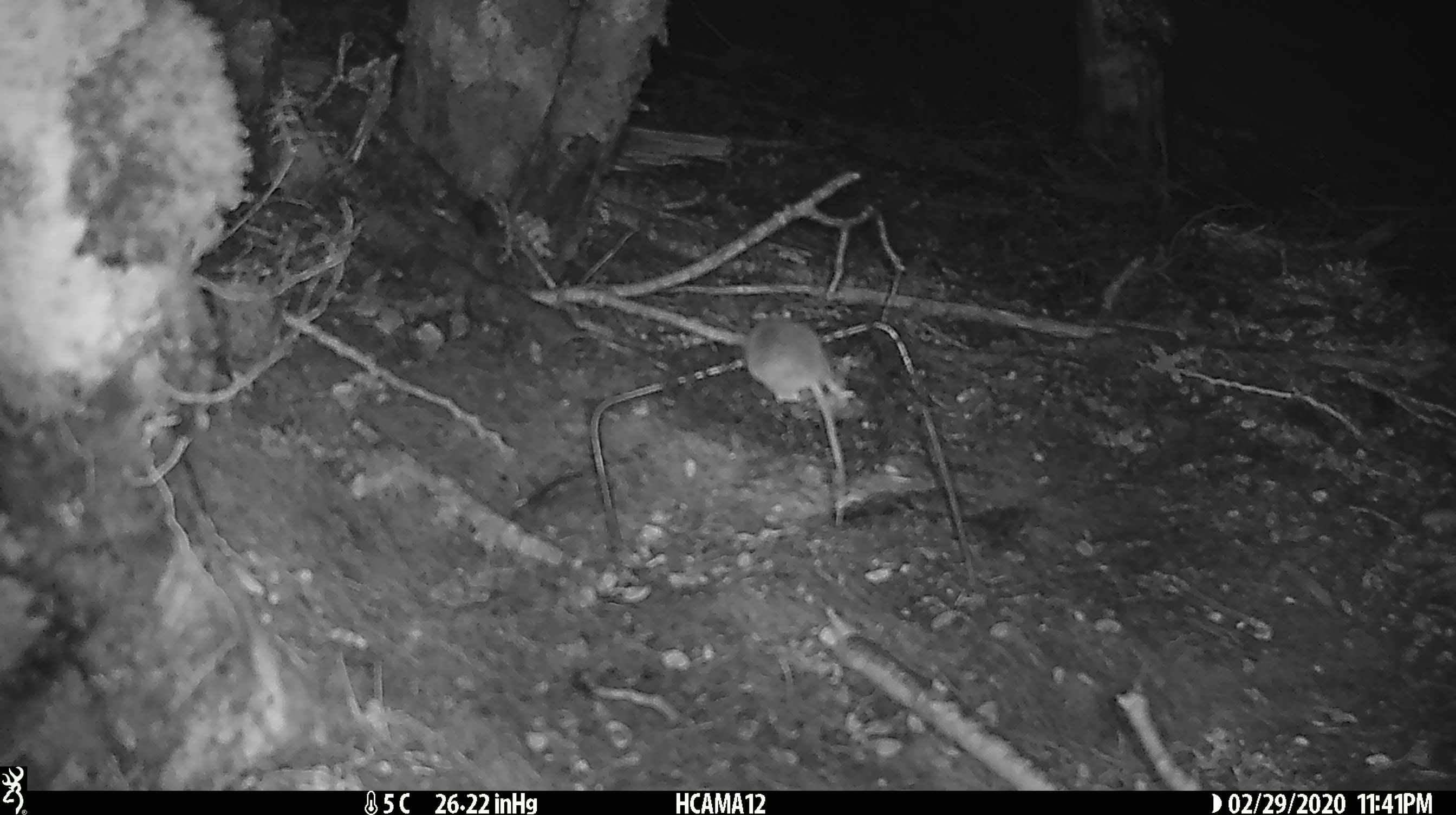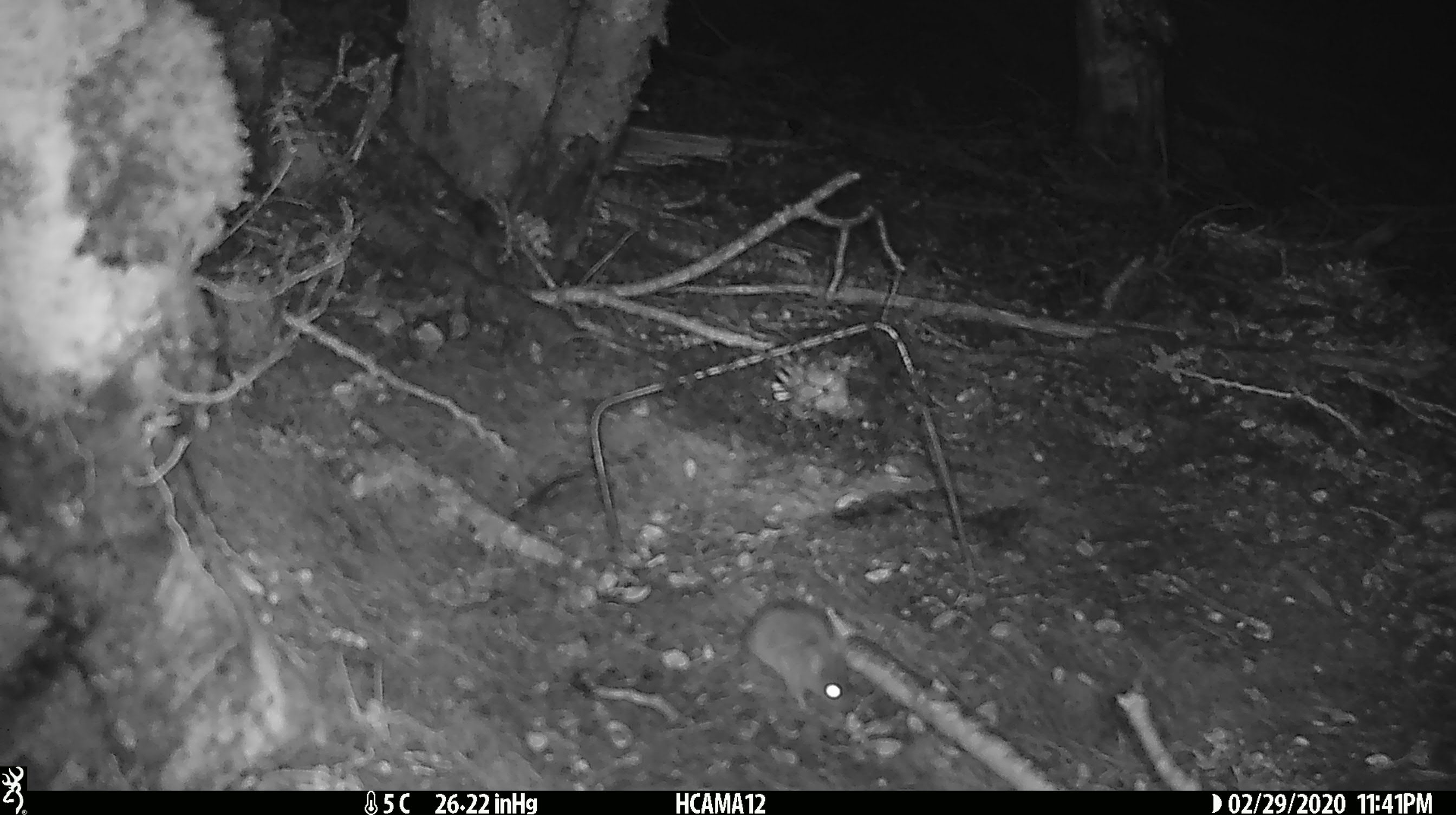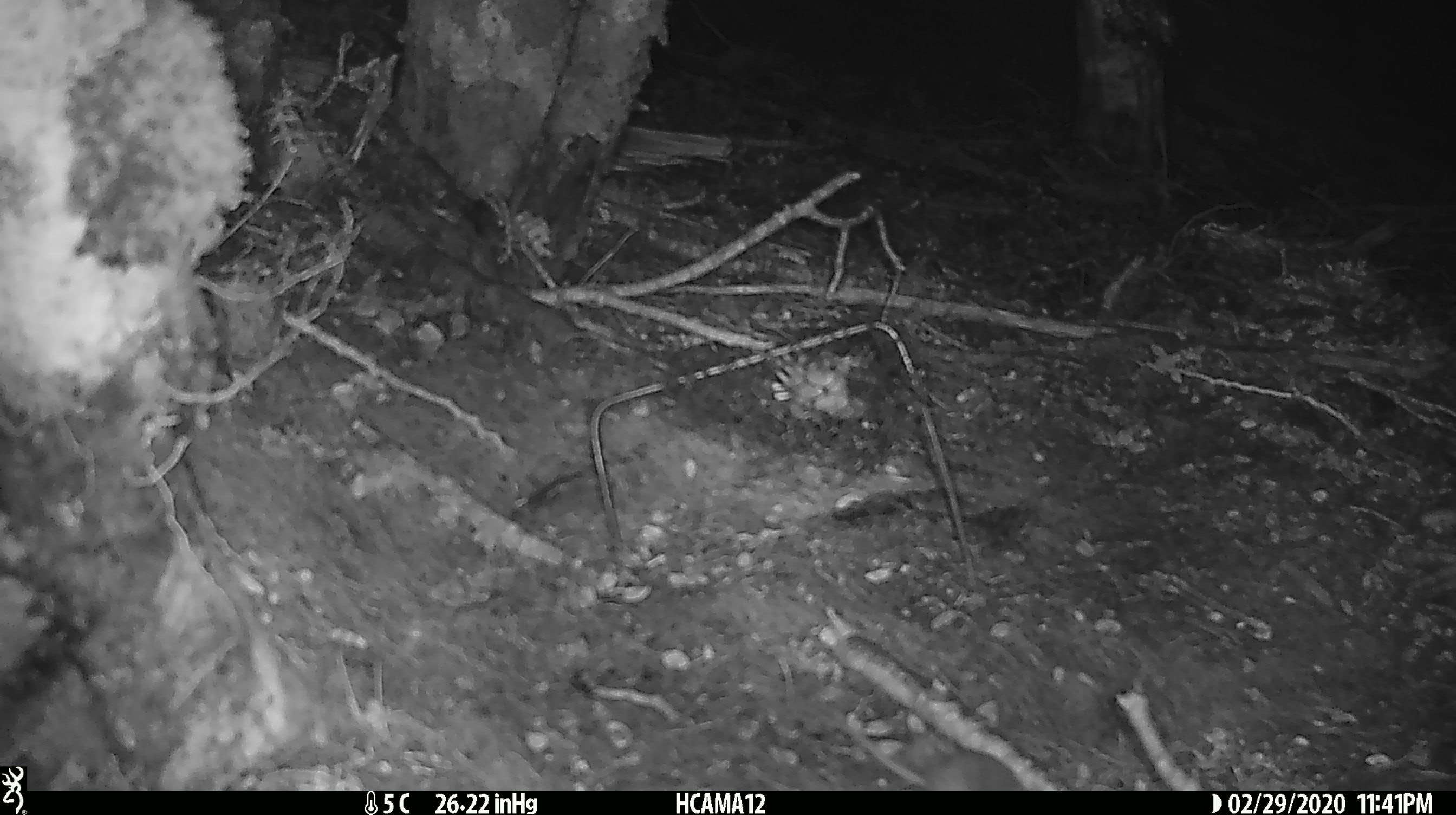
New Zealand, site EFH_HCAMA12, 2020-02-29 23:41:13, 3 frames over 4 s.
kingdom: Animalia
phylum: Chordata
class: Mammalia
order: Rodentia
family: Muridae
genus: Mus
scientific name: Mus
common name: mouse